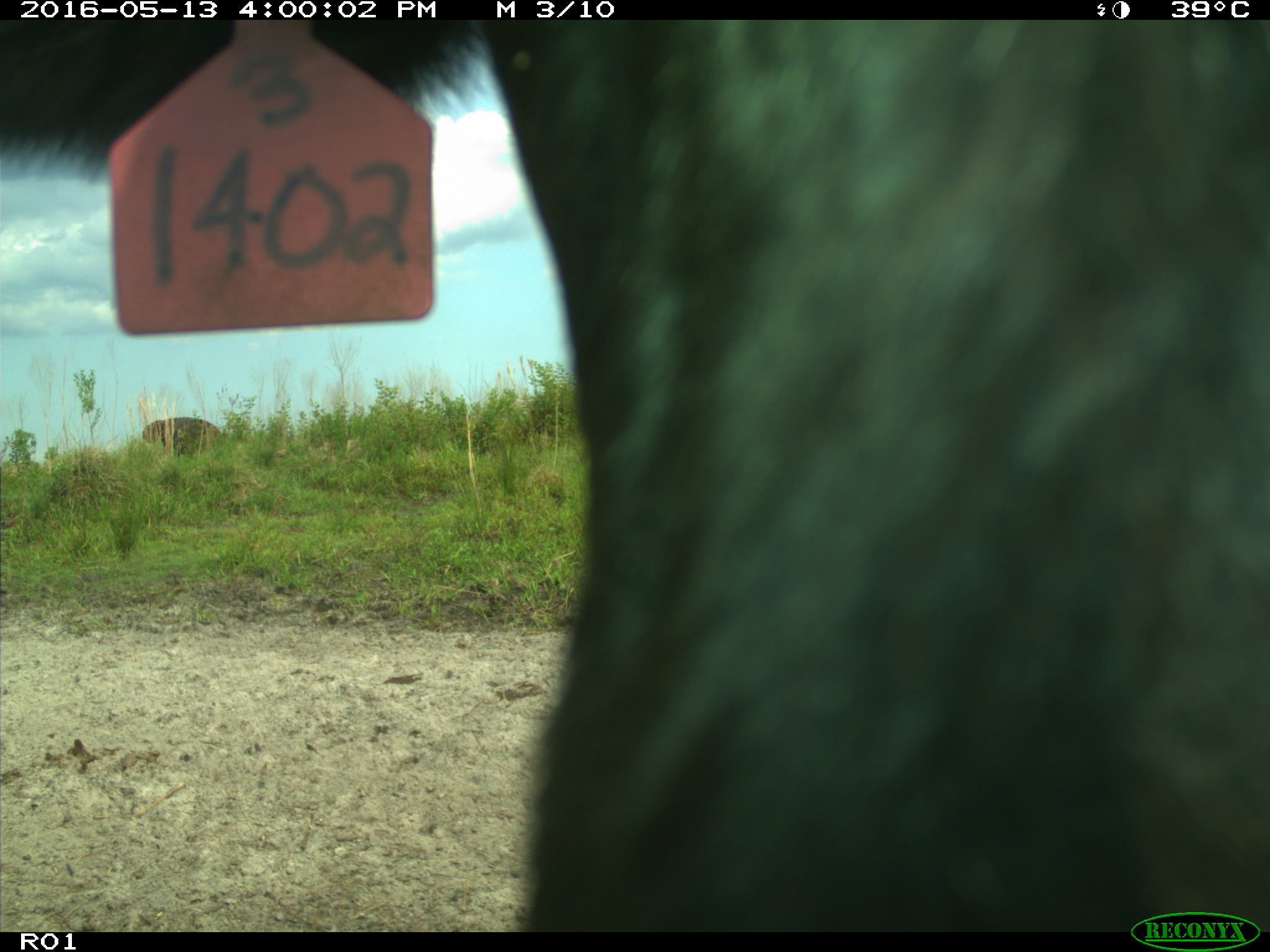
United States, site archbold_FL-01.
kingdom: Animalia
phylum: Chordata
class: Mammalia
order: Artiodactyla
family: Bovidae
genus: Bos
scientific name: Bos taurus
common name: domestic cow